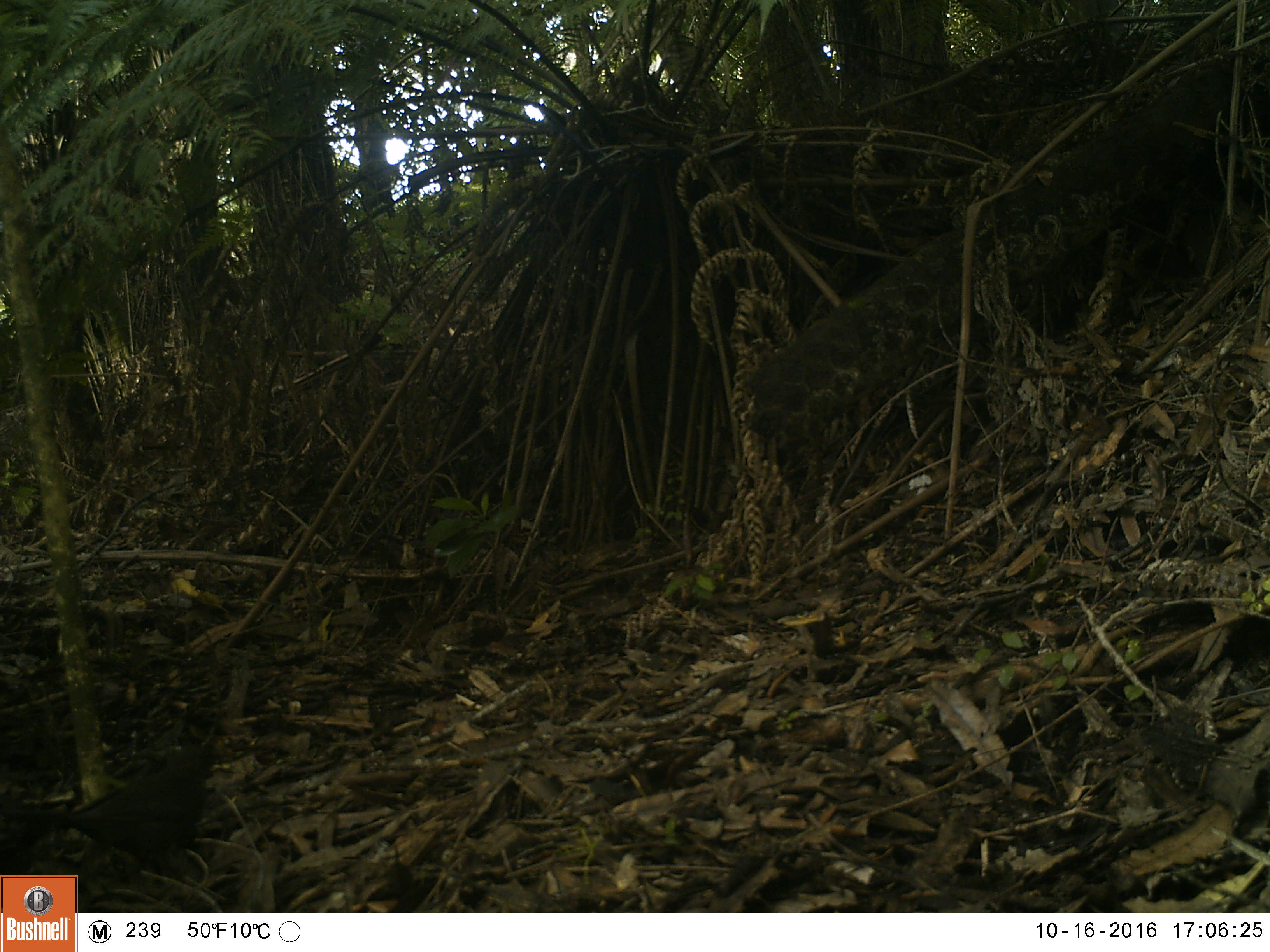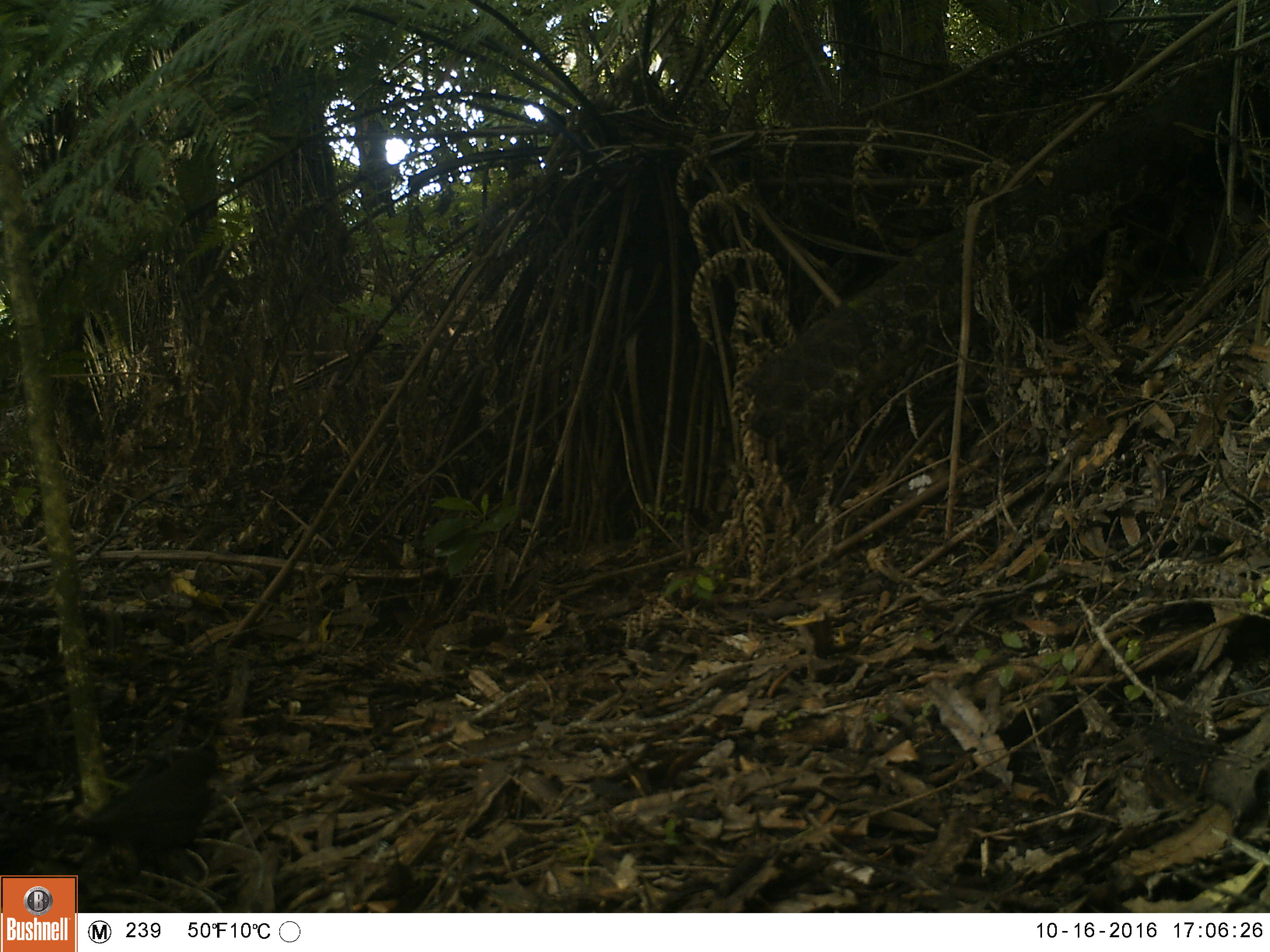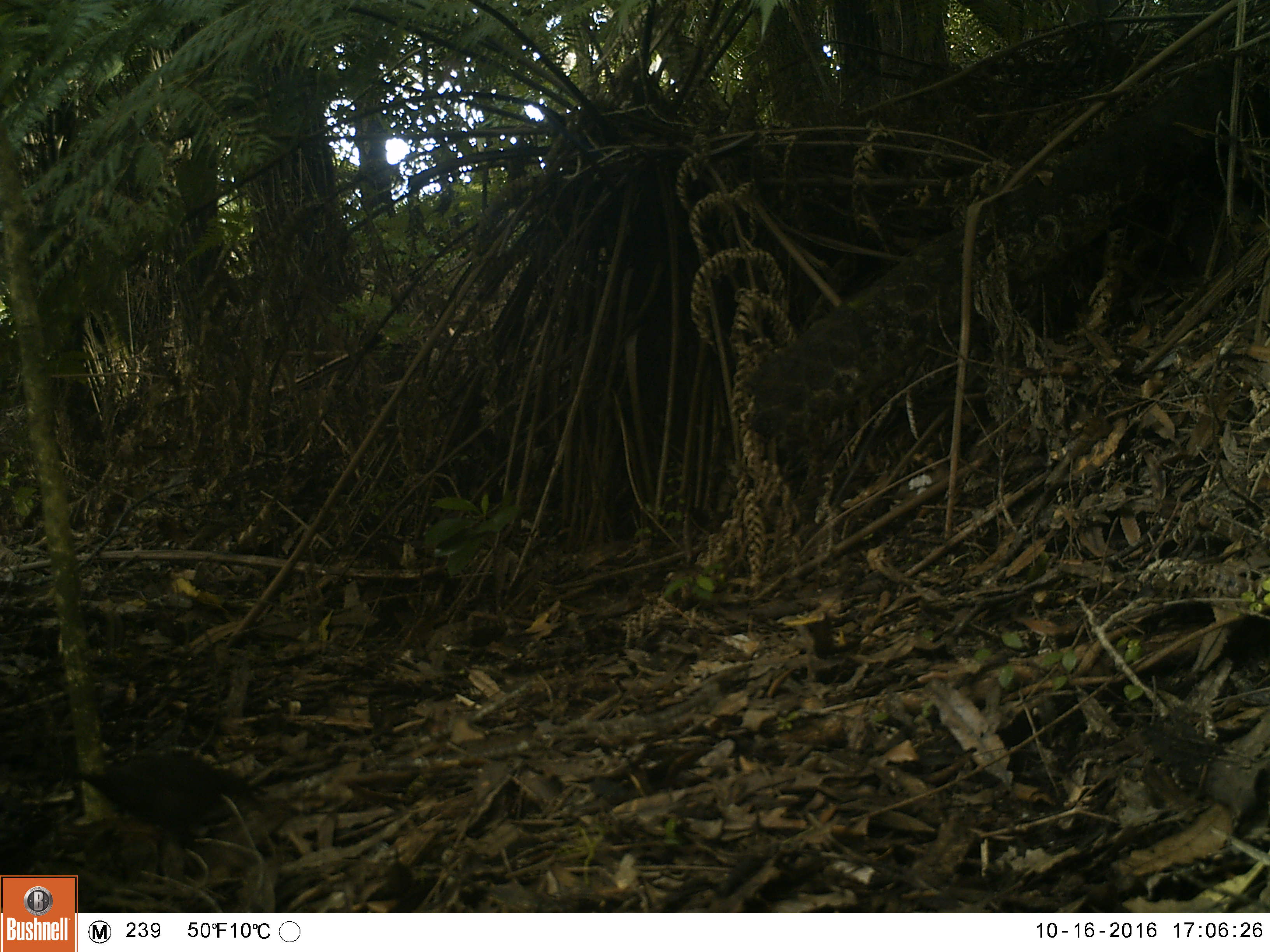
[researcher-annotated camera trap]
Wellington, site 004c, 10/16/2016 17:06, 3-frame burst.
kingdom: Animalia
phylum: Chordata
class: Aves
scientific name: Aves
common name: bird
Bird (Aves).